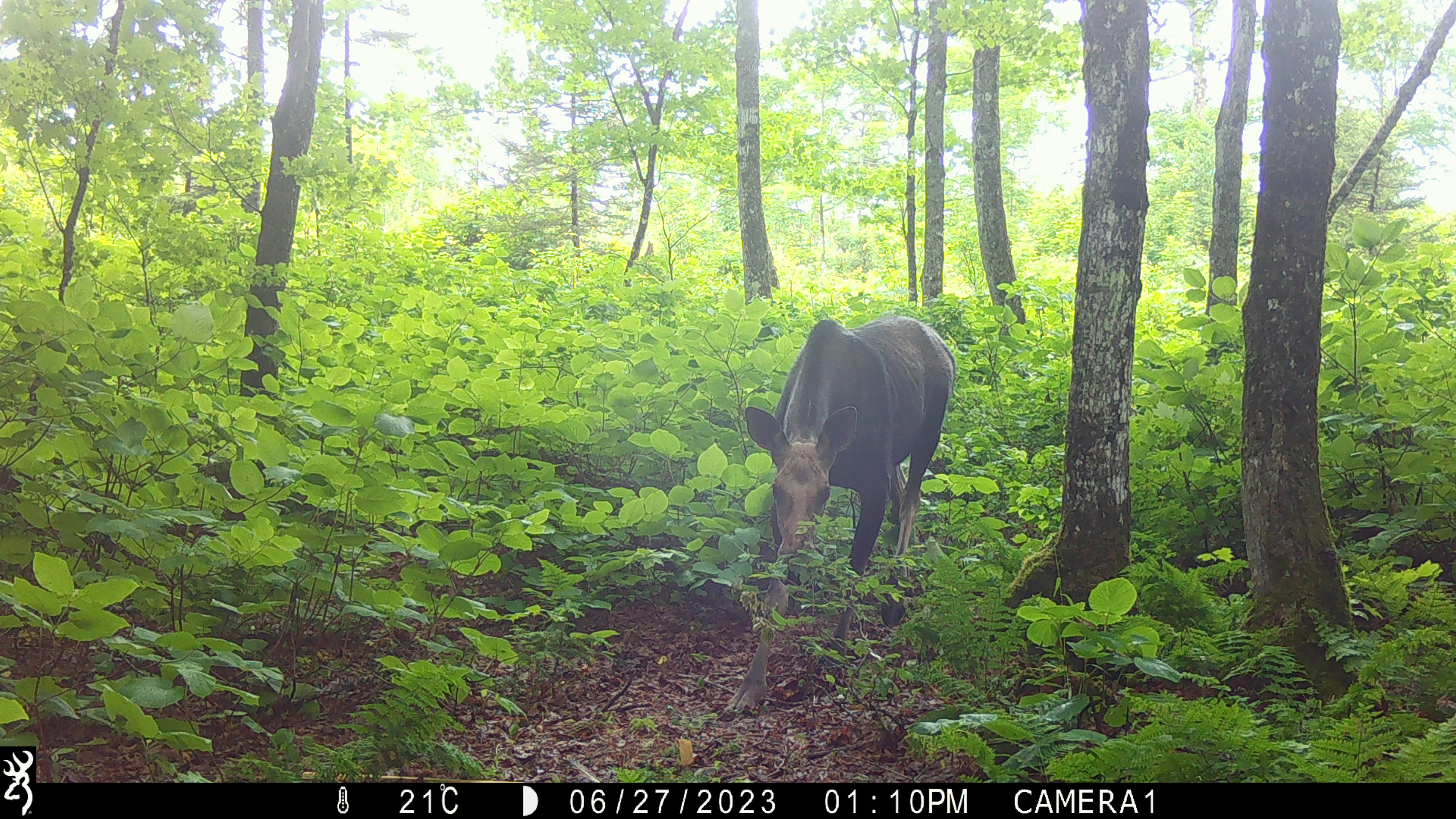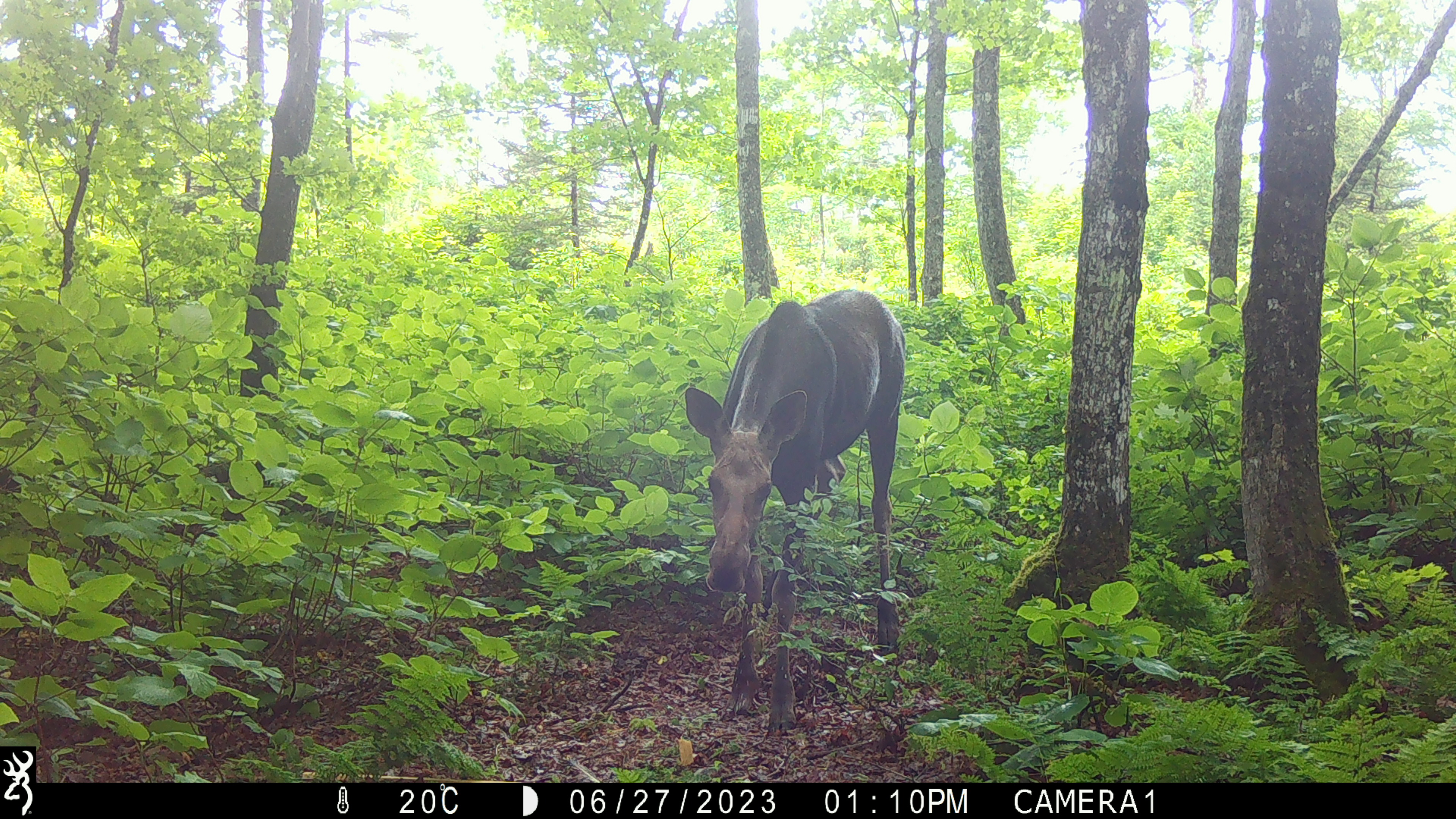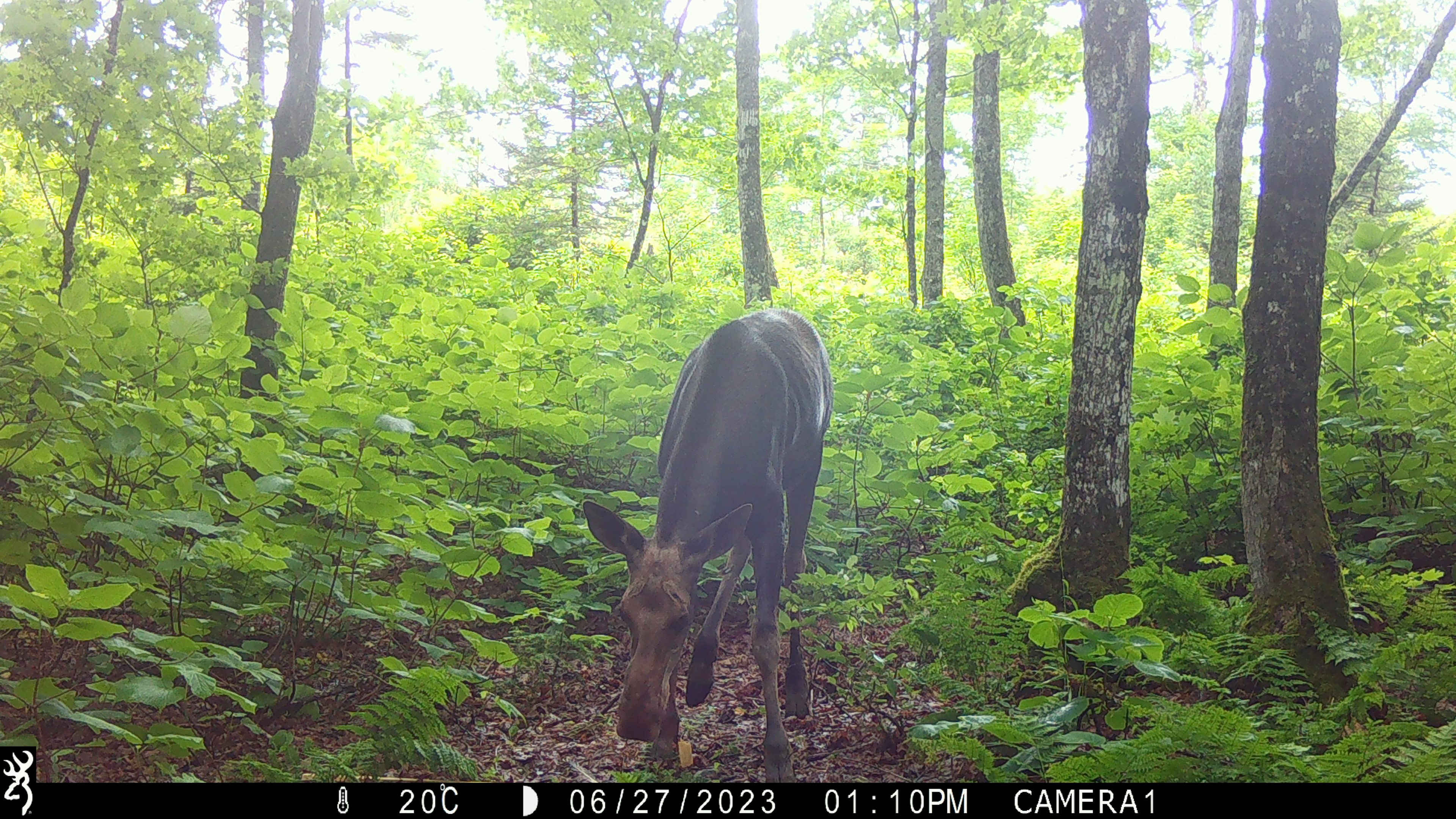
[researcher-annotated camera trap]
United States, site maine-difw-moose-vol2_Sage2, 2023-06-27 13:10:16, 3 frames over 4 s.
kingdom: Animalia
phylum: Chordata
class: Mammalia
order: Artiodactyla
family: Cervidae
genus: Alces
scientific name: Alces alces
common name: moose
Moose (Alces alces).